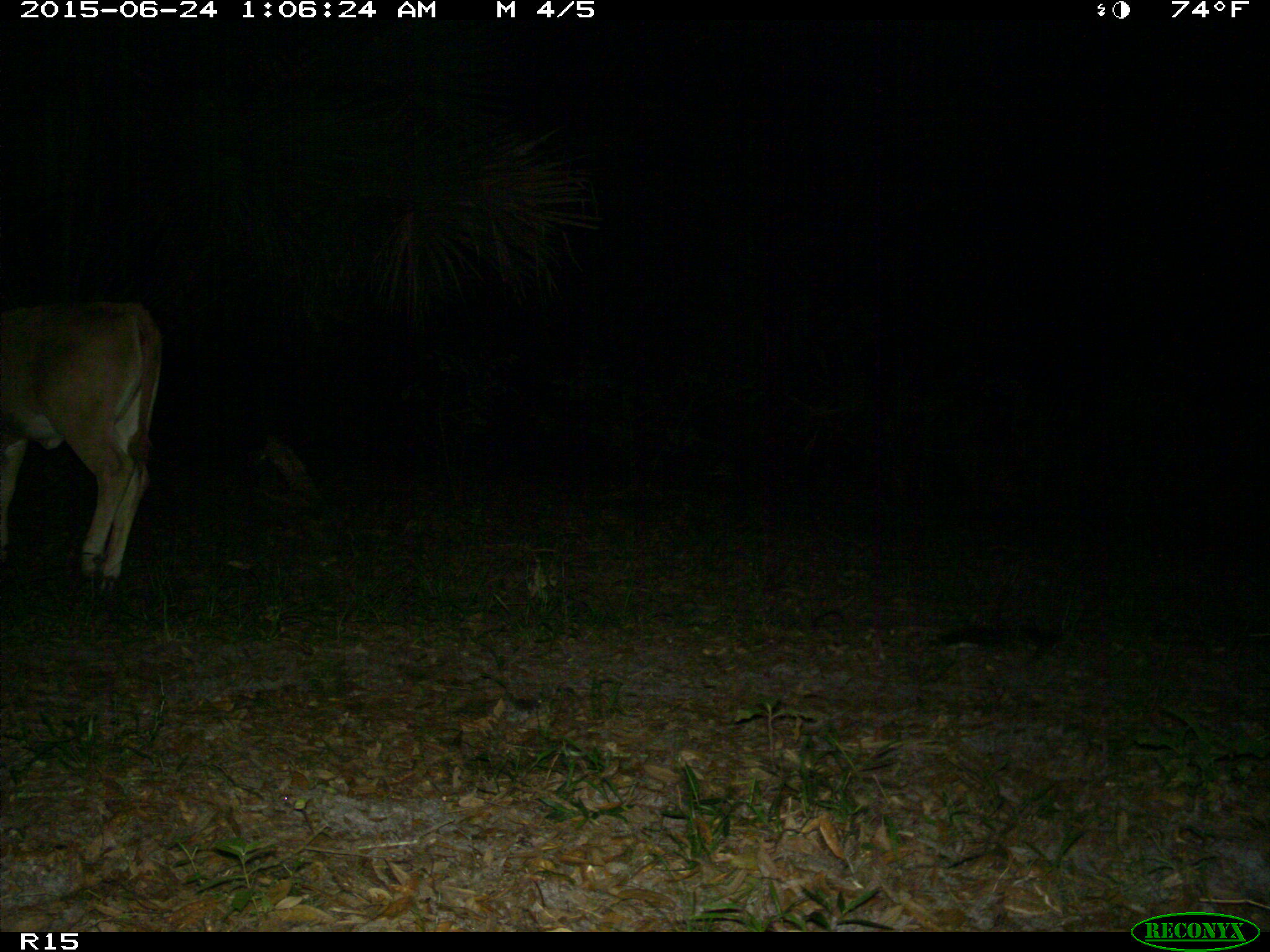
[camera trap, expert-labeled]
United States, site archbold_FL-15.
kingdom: Animalia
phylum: Chordata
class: Mammalia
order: Artiodactyla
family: Bovidae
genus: Bos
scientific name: Bos taurus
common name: domestic cow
Bos taurus (domestic cow).